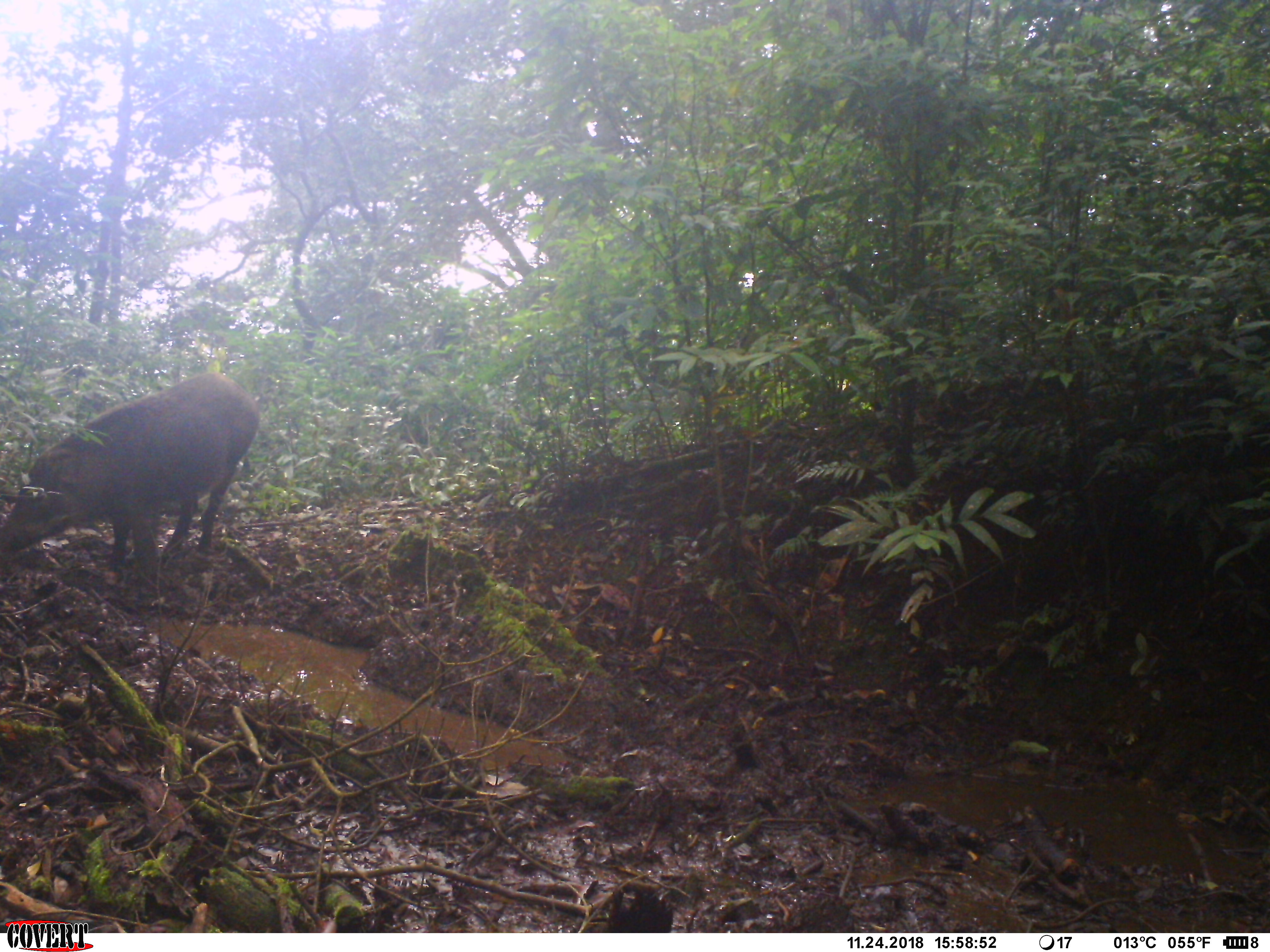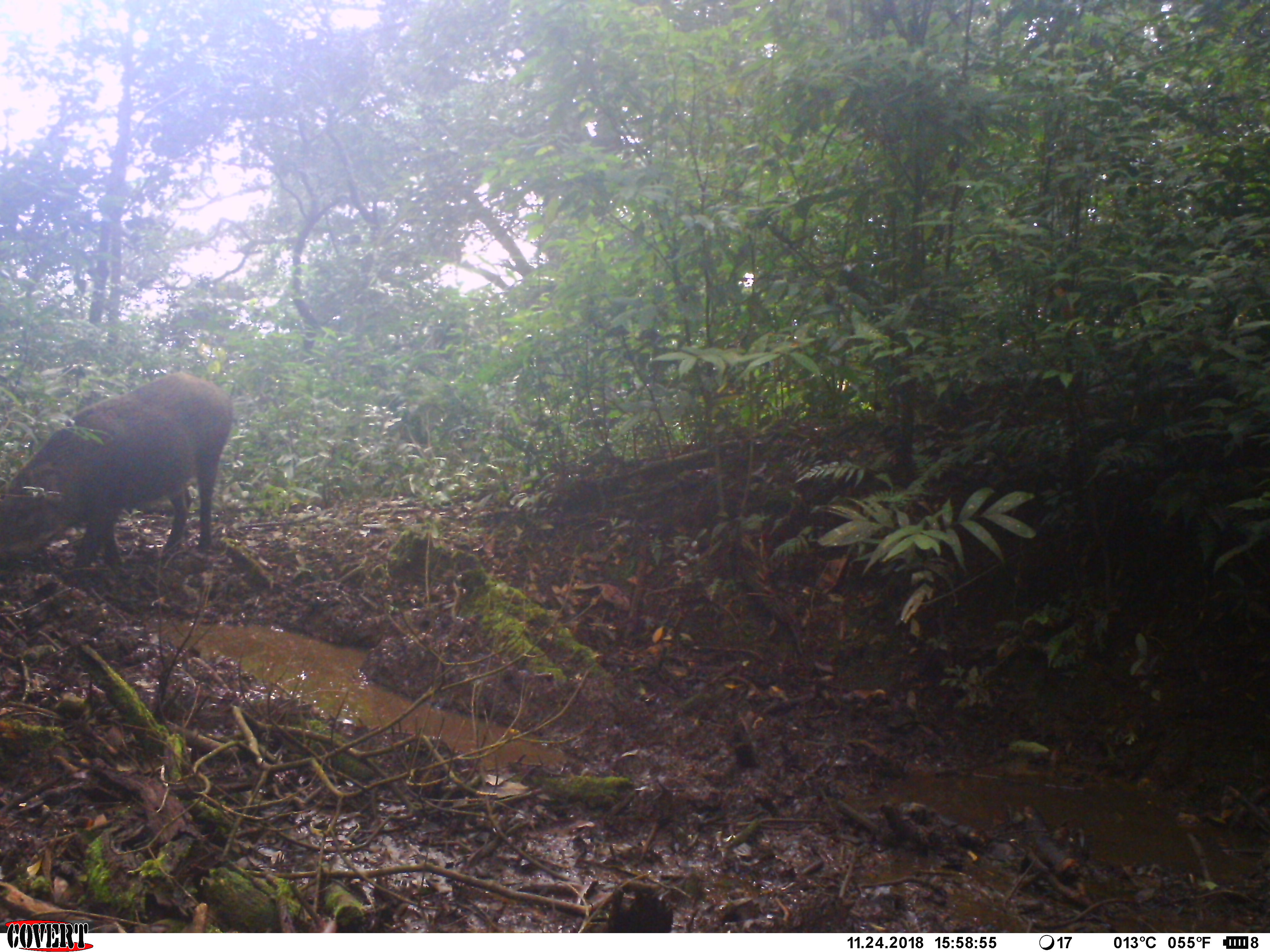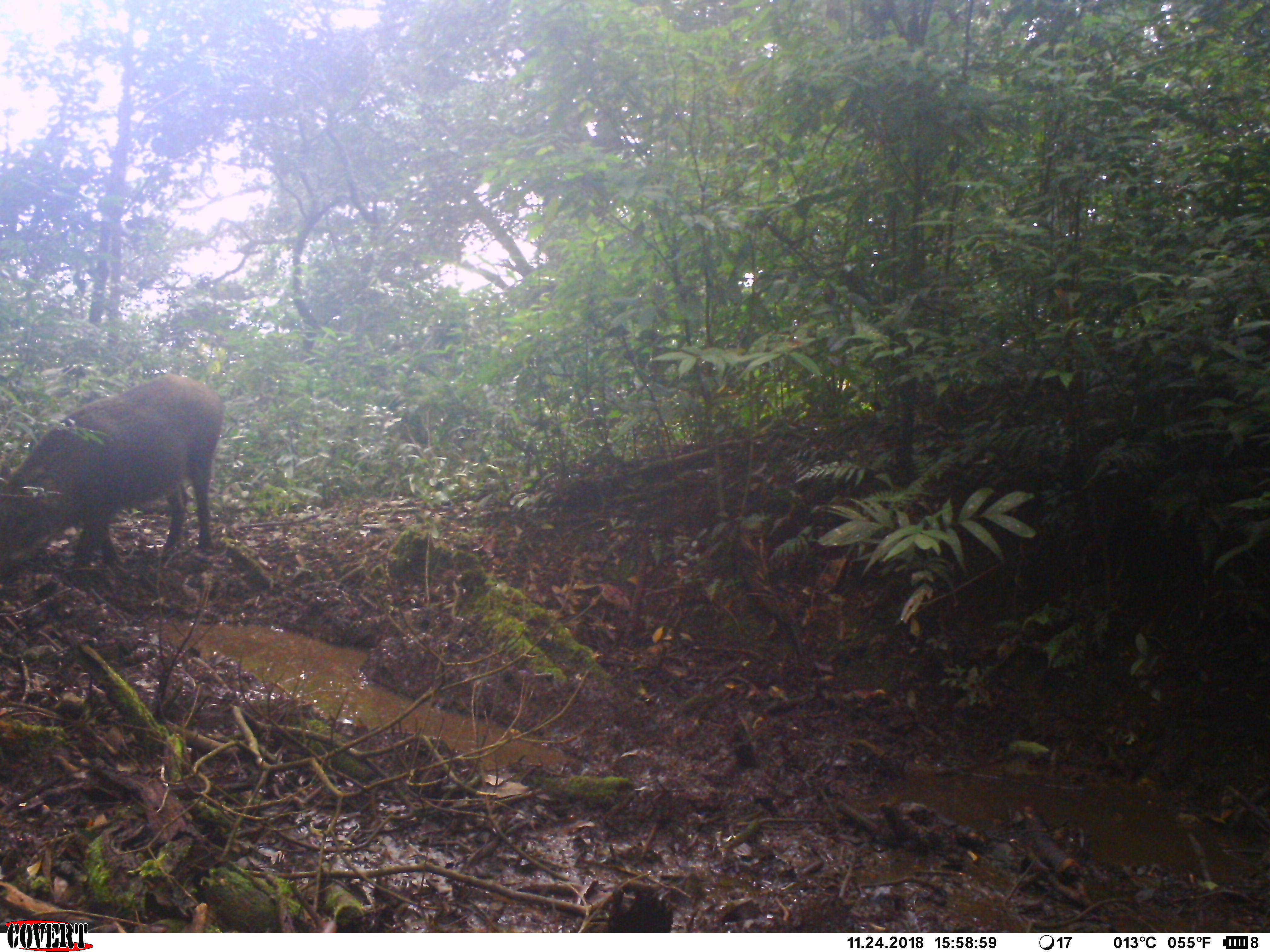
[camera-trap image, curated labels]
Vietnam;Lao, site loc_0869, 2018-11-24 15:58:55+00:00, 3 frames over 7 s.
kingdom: Animalia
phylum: Chordata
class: Mammalia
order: Artiodactyla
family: Suidae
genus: Sus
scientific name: Sus scrofa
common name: eurasian wild pig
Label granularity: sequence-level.